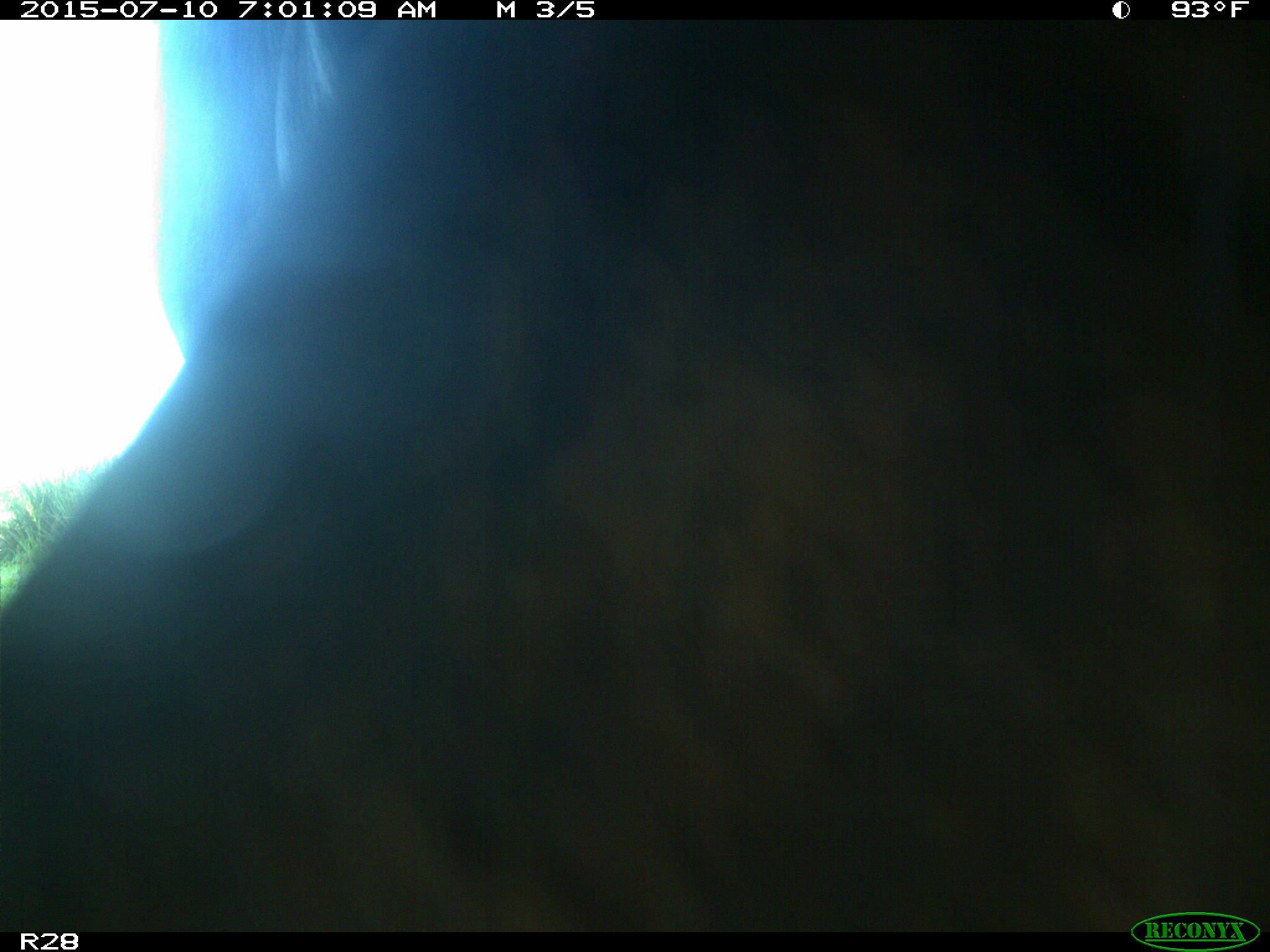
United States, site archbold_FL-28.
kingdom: Animalia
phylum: Chordata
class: Mammalia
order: Artiodactyla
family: Bovidae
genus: Bos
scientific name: Bos taurus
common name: domestic cow